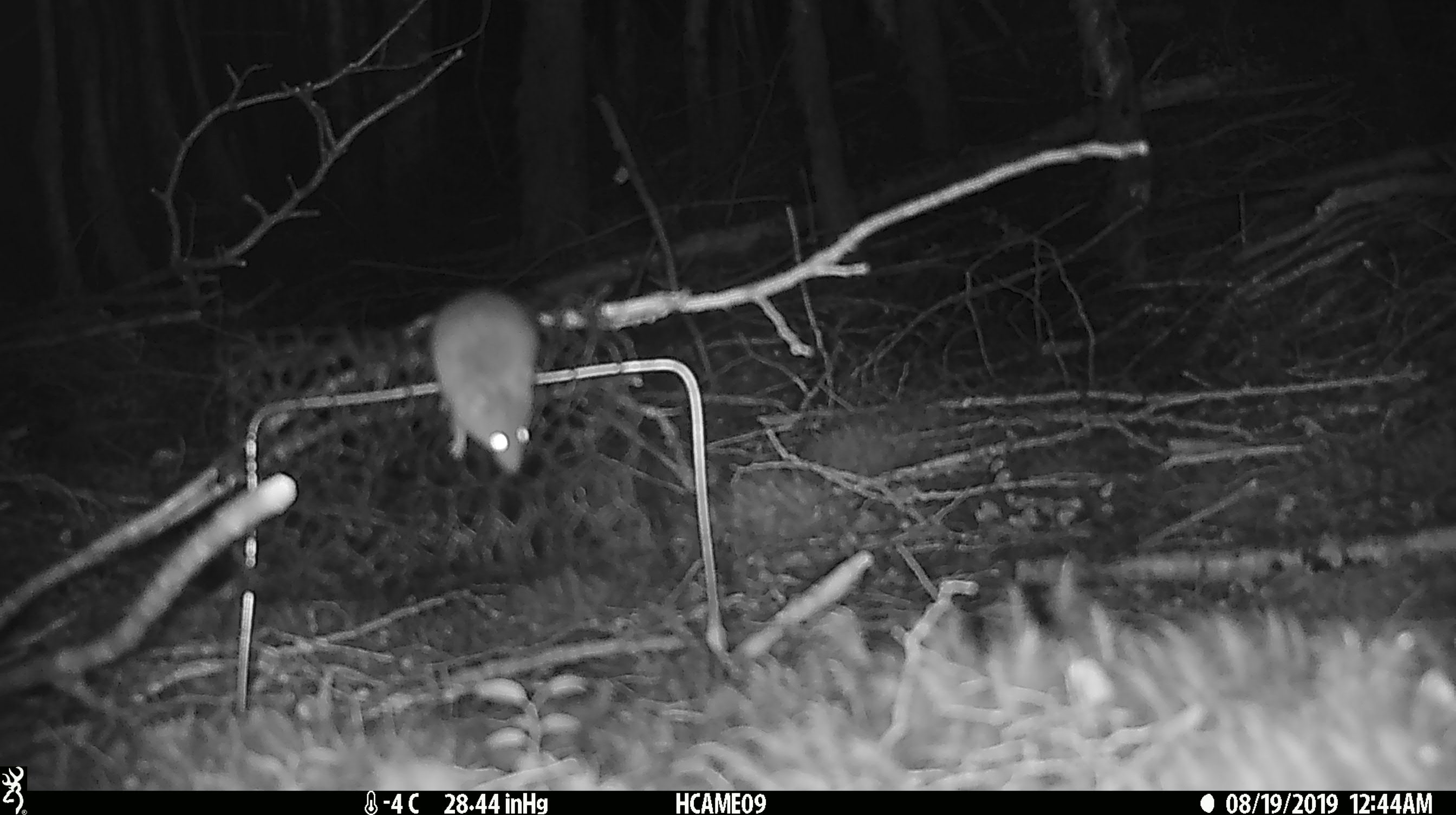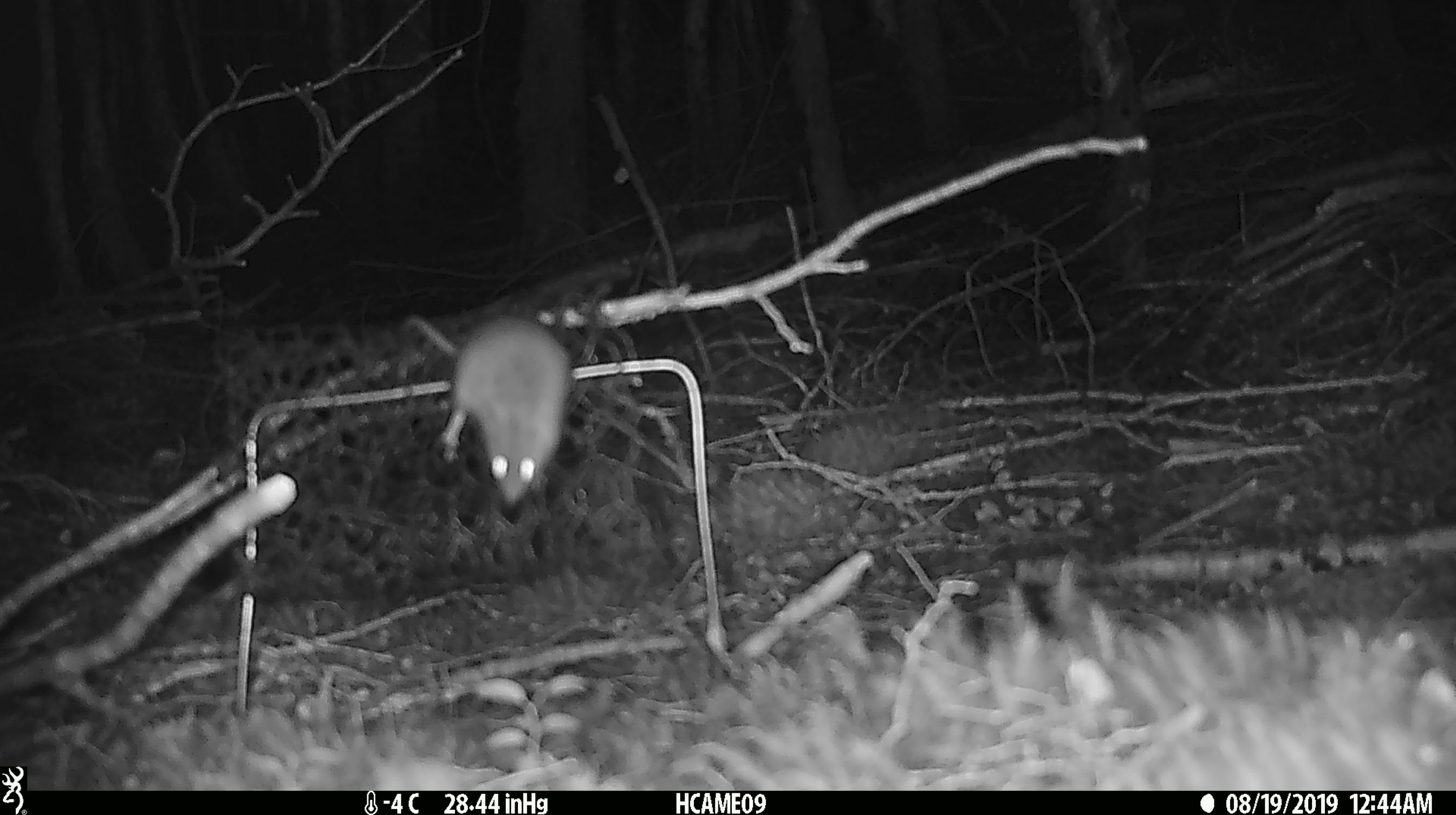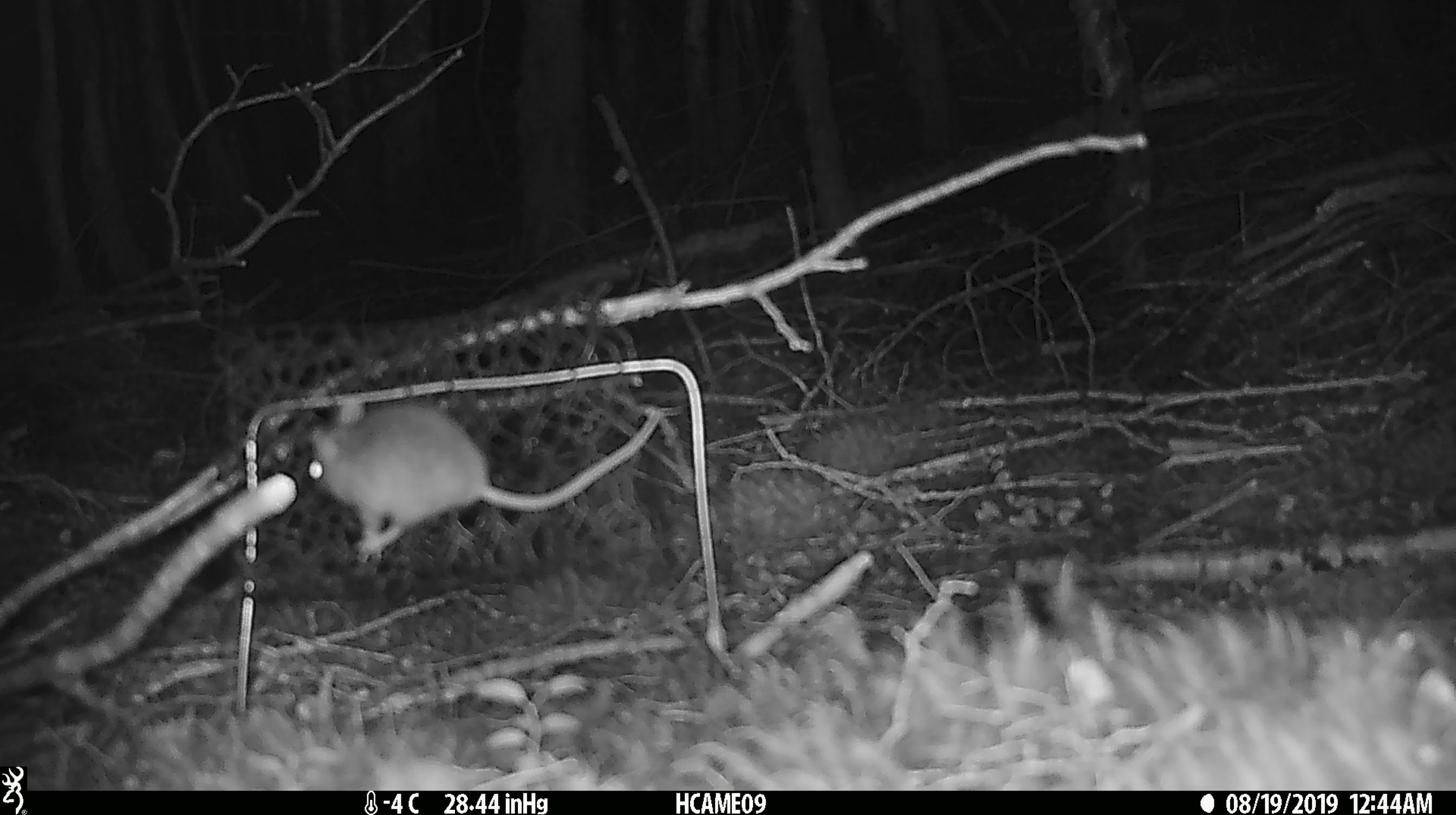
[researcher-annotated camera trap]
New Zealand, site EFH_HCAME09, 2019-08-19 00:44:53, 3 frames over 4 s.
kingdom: Animalia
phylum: Chordata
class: Mammalia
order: Rodentia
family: Muridae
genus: Mus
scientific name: Mus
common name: mouse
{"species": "mouse (Mus)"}